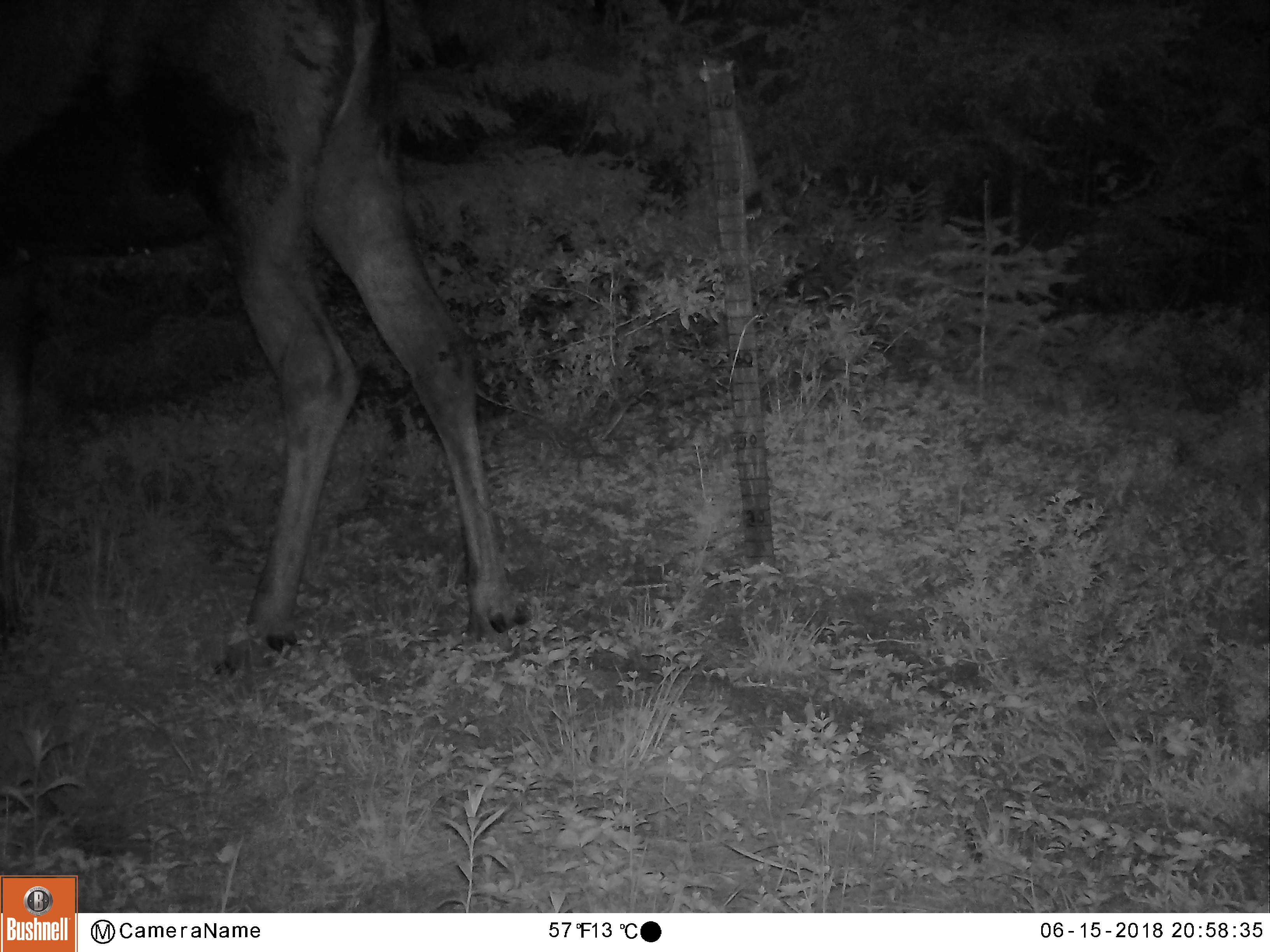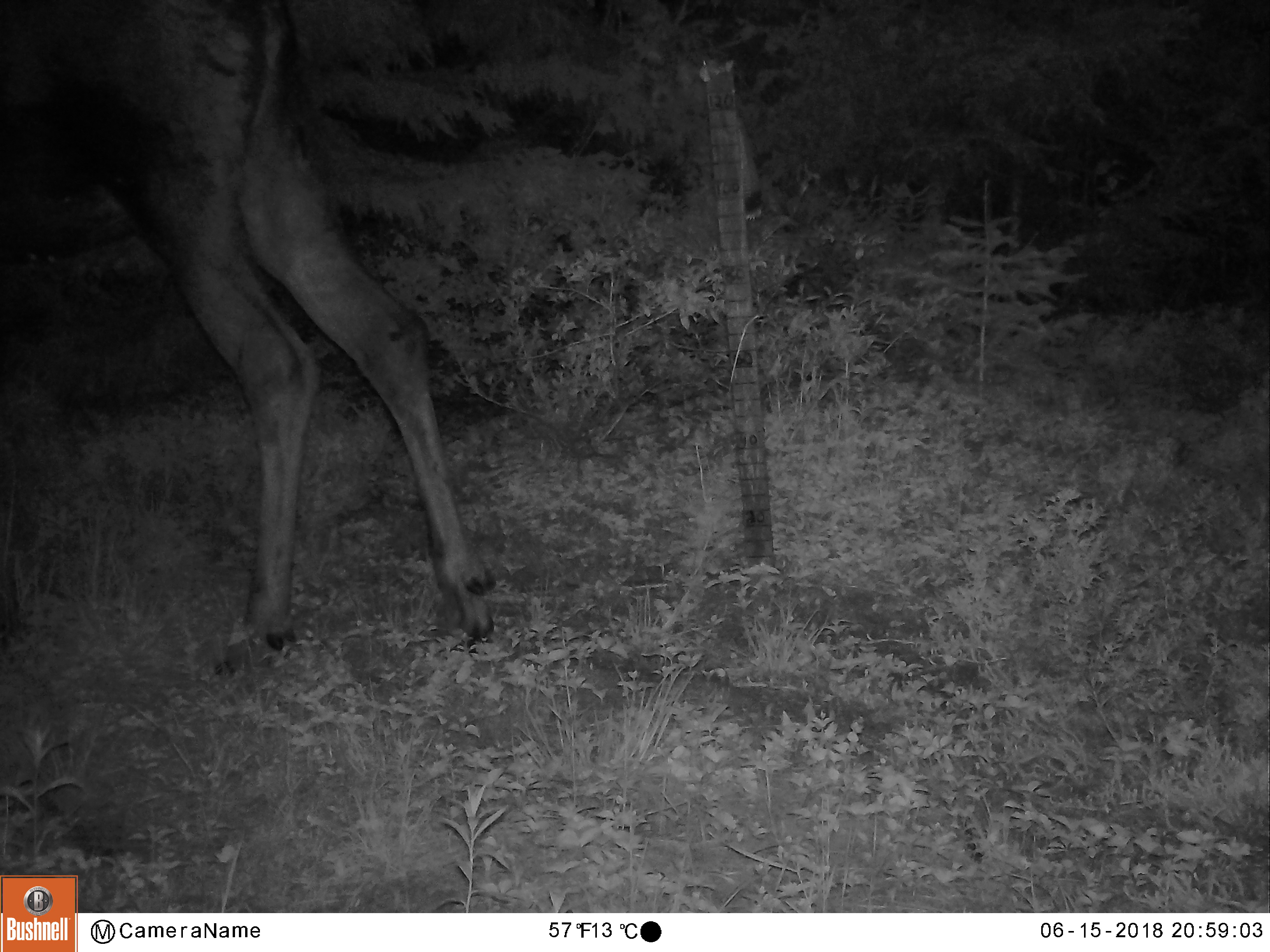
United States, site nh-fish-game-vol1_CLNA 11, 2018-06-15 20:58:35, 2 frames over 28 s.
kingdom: Animalia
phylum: Chordata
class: Mammalia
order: Artiodactyla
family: Cervidae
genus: Alces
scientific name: Alces alces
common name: moose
Moose (Alces alces).